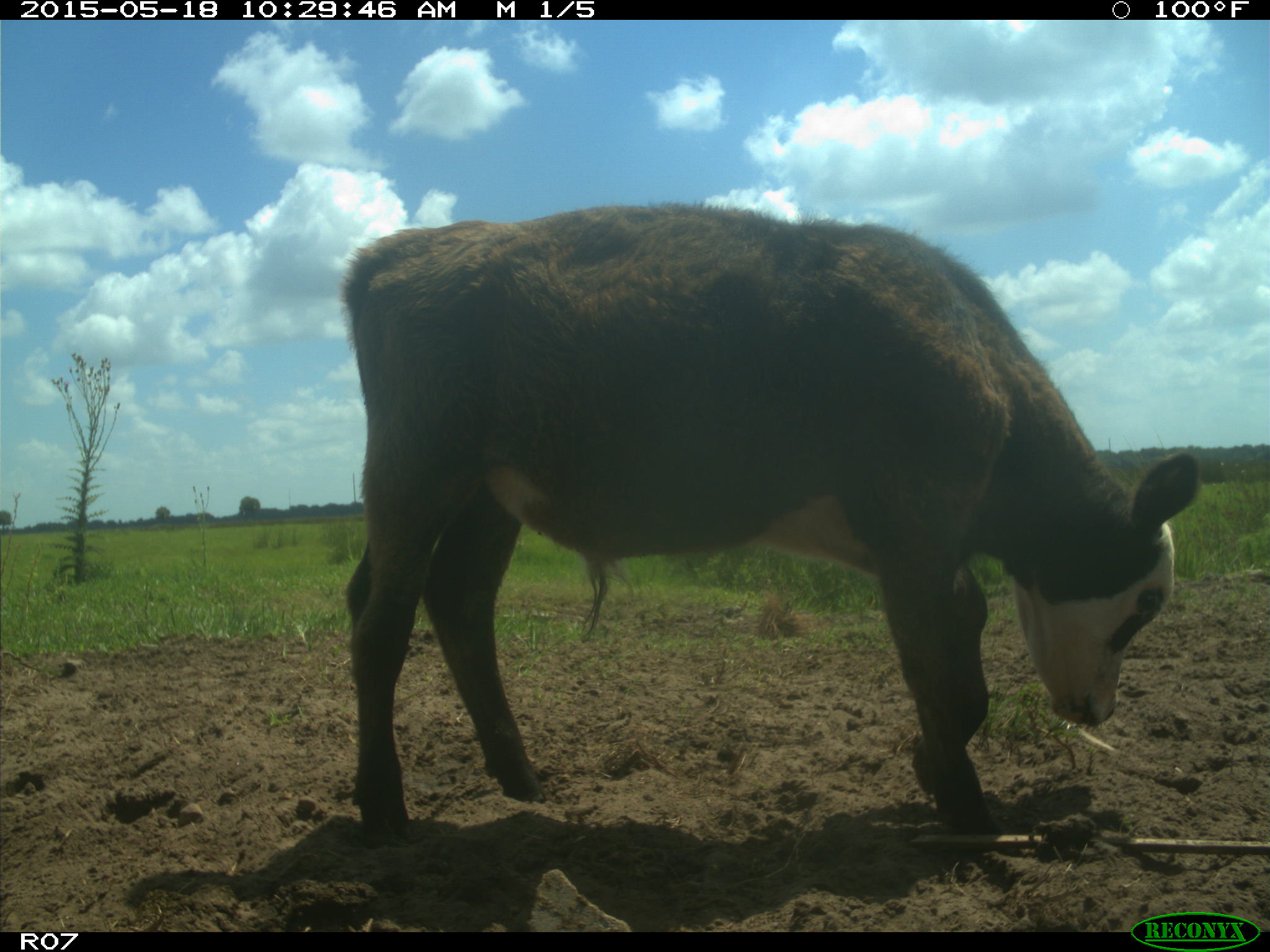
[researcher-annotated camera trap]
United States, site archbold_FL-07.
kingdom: Animalia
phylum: Chordata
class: Mammalia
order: Artiodactyla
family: Bovidae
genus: Bos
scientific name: Bos taurus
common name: domestic cow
Bos taurus (domestic cow).